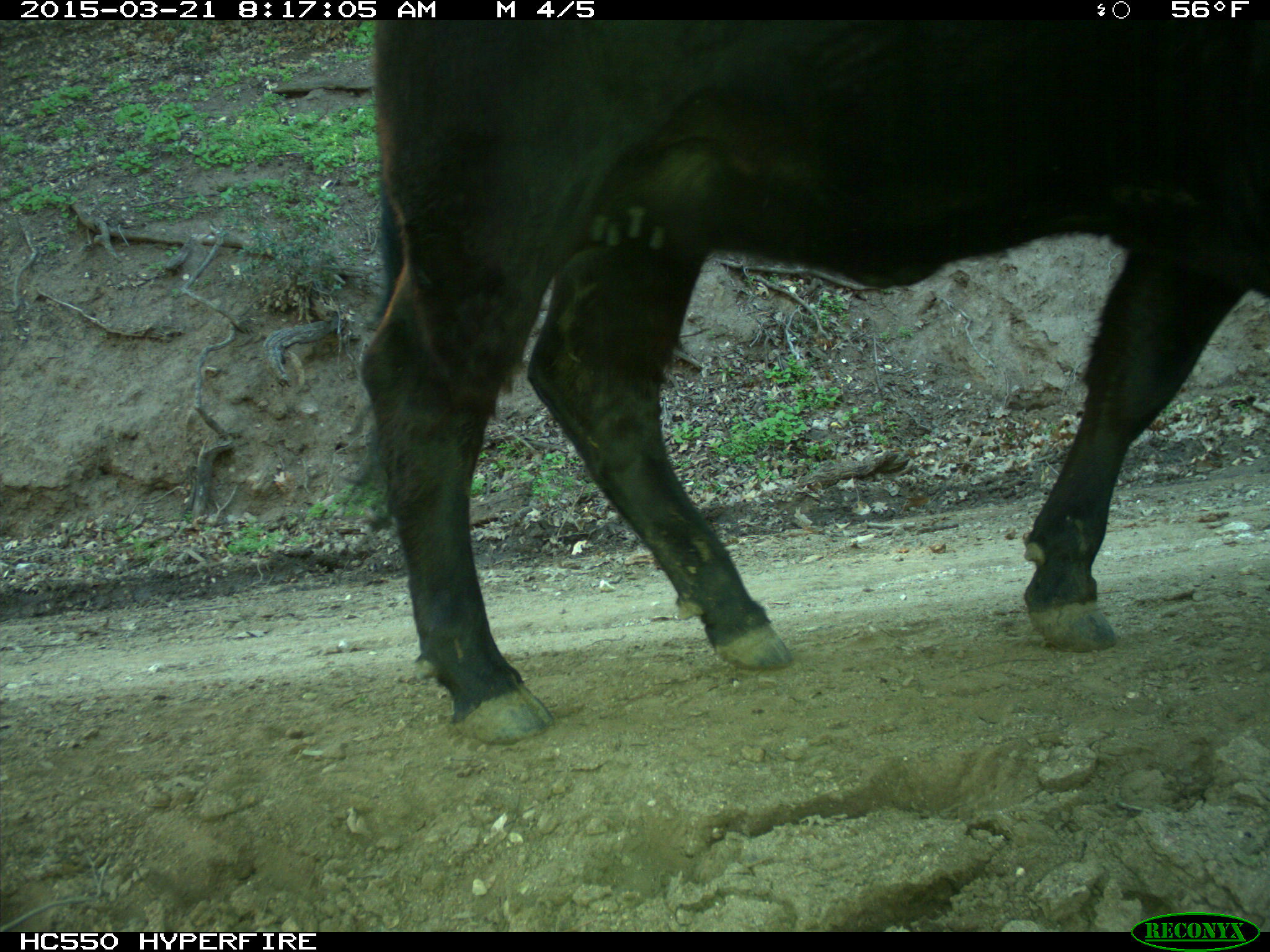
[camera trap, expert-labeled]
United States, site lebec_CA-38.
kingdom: Animalia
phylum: Chordata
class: Mammalia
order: Artiodactyla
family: Bovidae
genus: Bos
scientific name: Bos taurus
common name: domestic cow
Bos taurus (domestic cow).